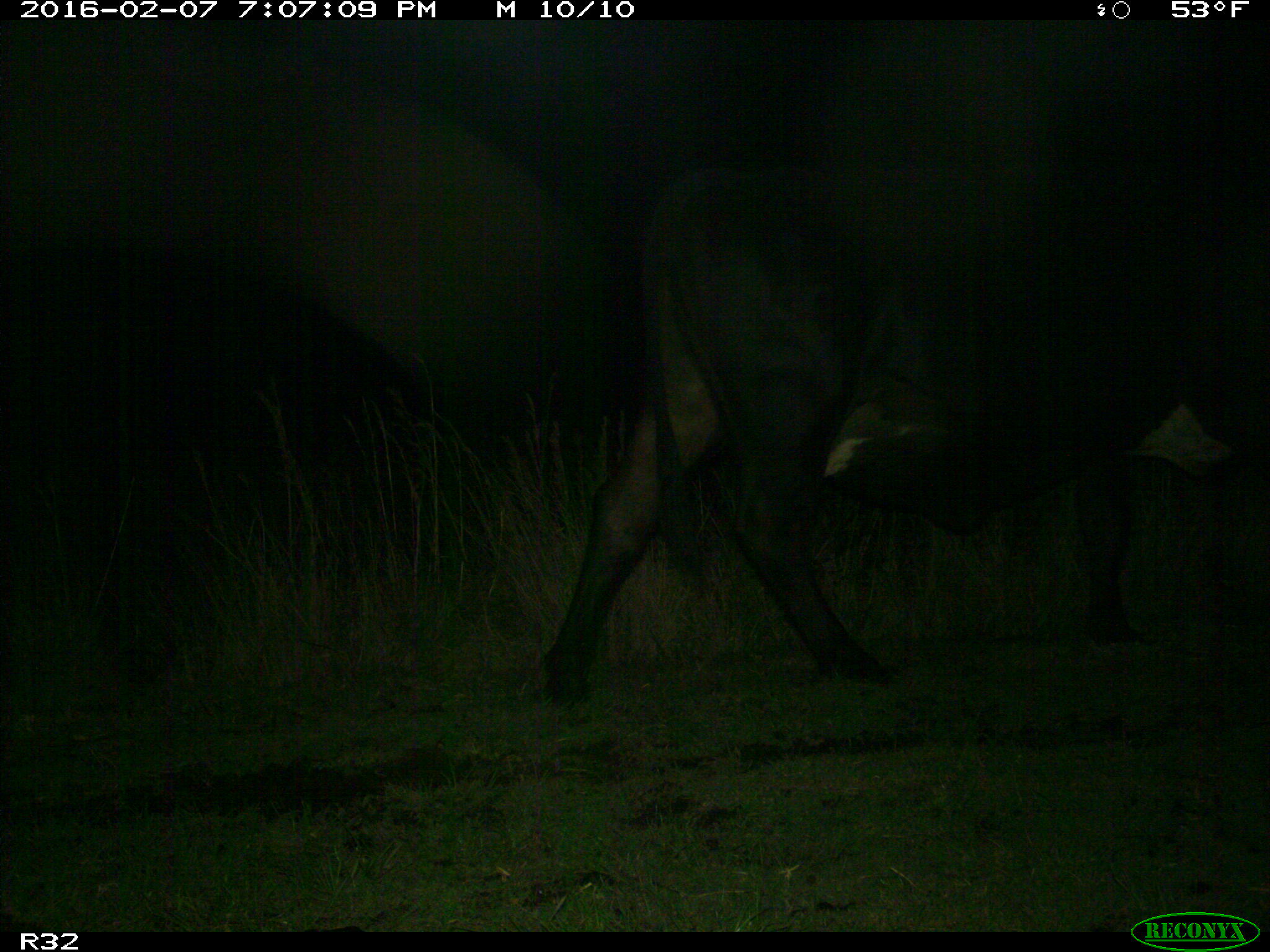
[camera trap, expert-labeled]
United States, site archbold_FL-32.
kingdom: Animalia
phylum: Chordata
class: Mammalia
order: Artiodactyla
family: Bovidae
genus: Bos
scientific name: Bos taurus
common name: domestic cow